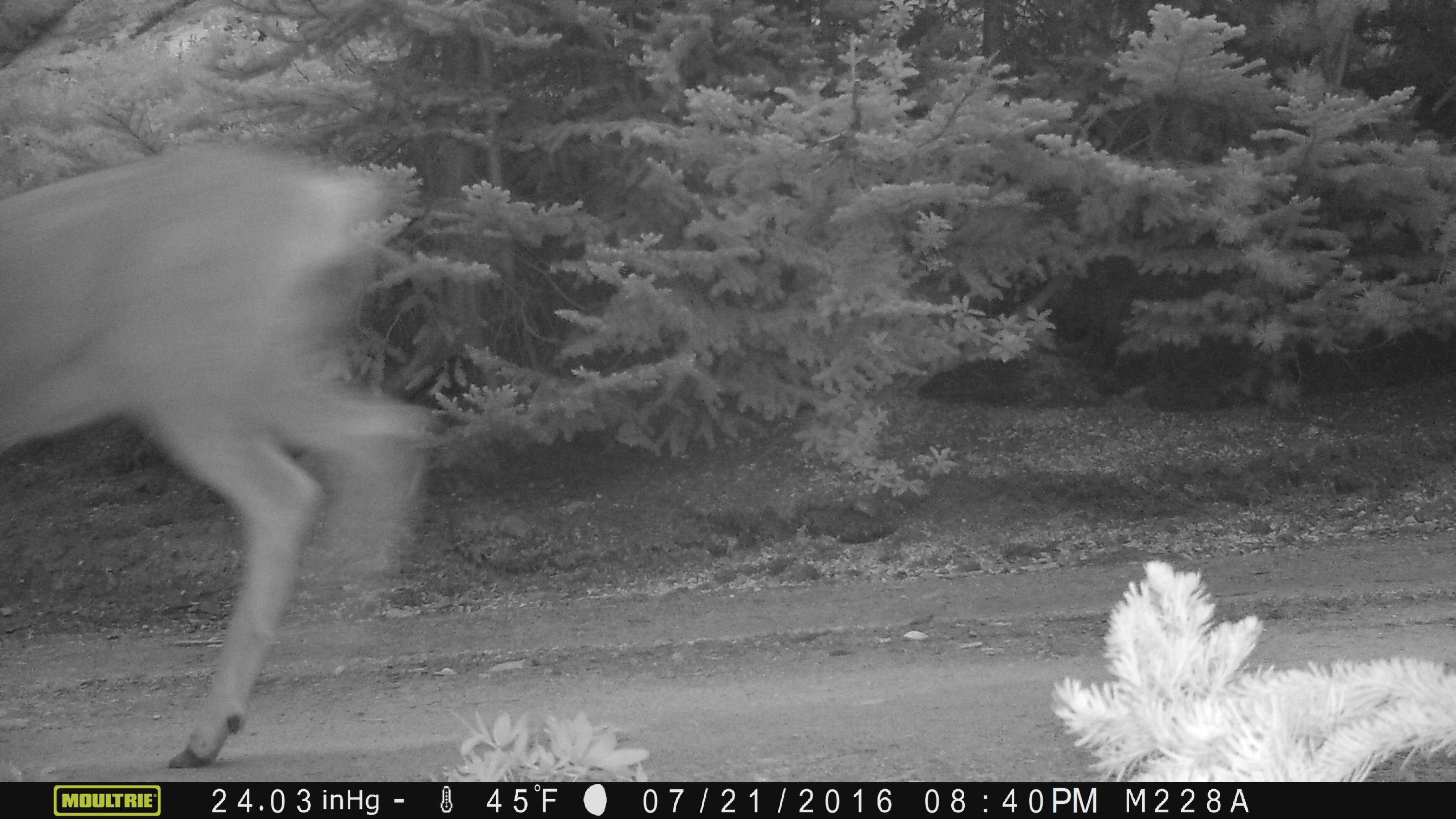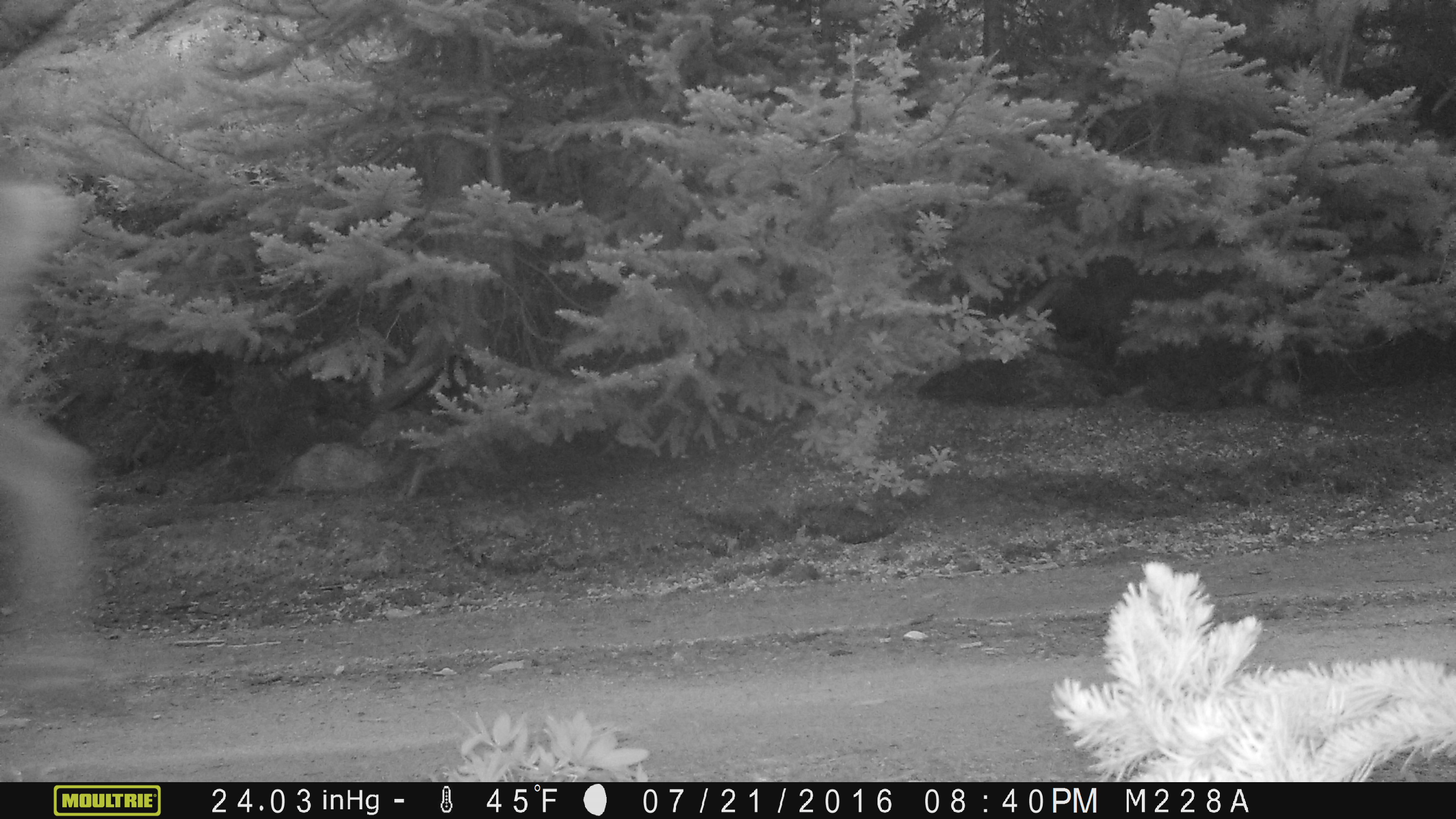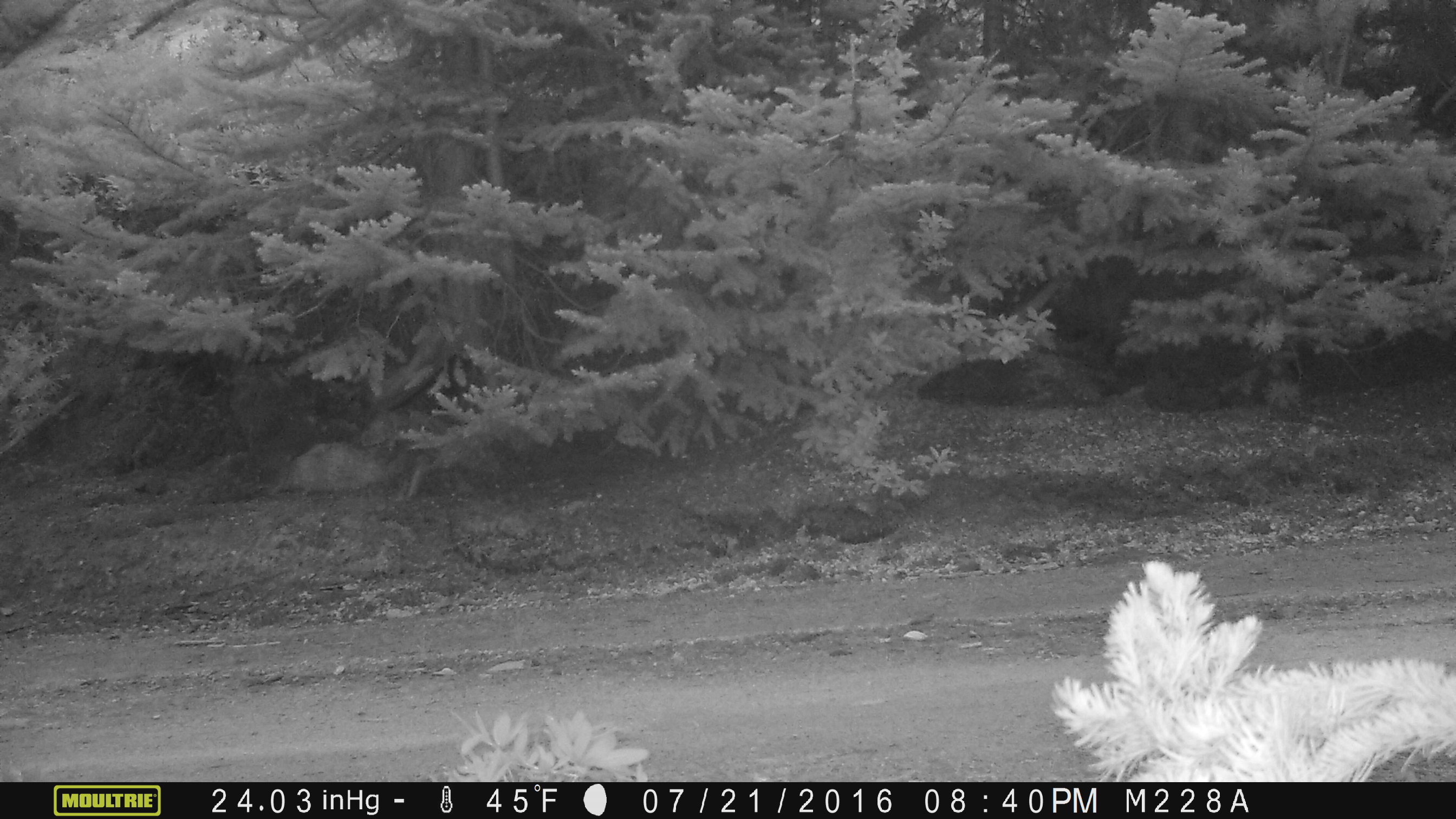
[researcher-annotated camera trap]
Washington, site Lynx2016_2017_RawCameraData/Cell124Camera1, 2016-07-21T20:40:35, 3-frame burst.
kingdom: Animalia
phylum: Chordata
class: Mammalia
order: Artiodactyla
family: Cervidae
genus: Odocoileus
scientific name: Odocoileus hemionus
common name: mule deer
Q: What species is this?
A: Odocoileus hemionus (mule deer).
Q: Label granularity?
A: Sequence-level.